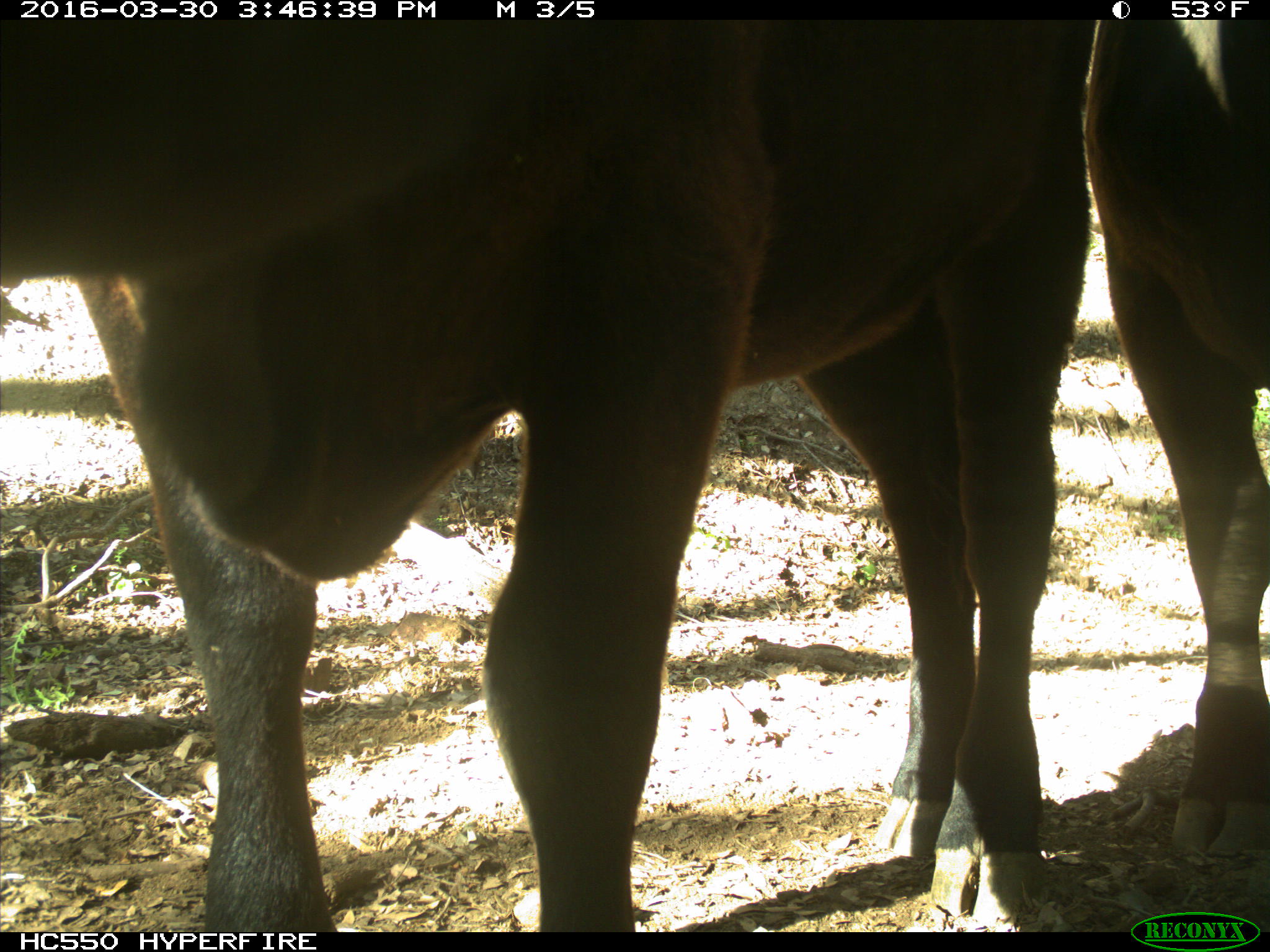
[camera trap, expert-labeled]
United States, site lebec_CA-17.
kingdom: Animalia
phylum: Chordata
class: Mammalia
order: Artiodactyla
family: Bovidae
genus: Bos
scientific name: Bos taurus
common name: domestic cow